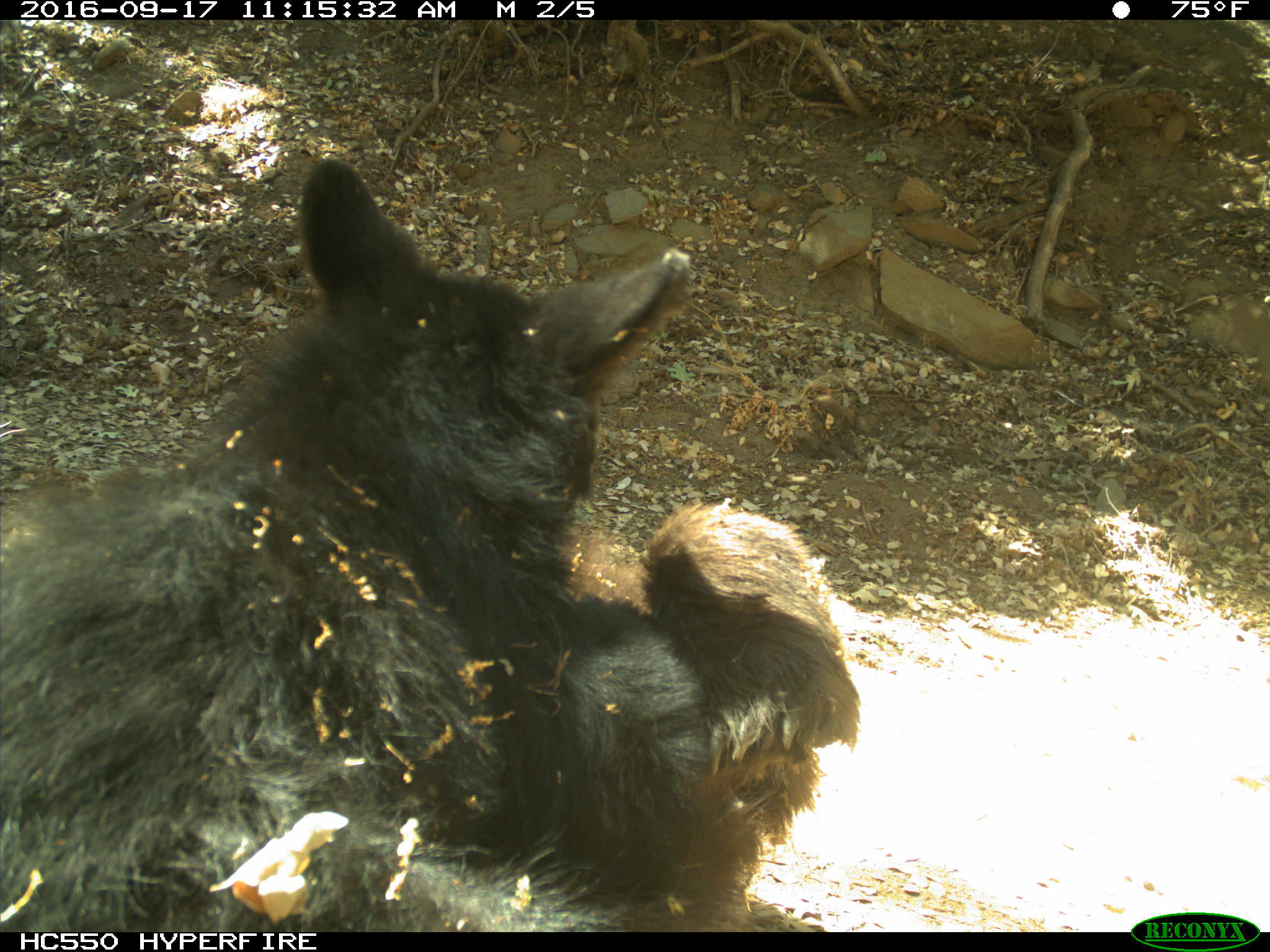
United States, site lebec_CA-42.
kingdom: Animalia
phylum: Chordata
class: Mammalia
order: Carnivora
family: Ursidae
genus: Ursus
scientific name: Ursus americanus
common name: american black bear